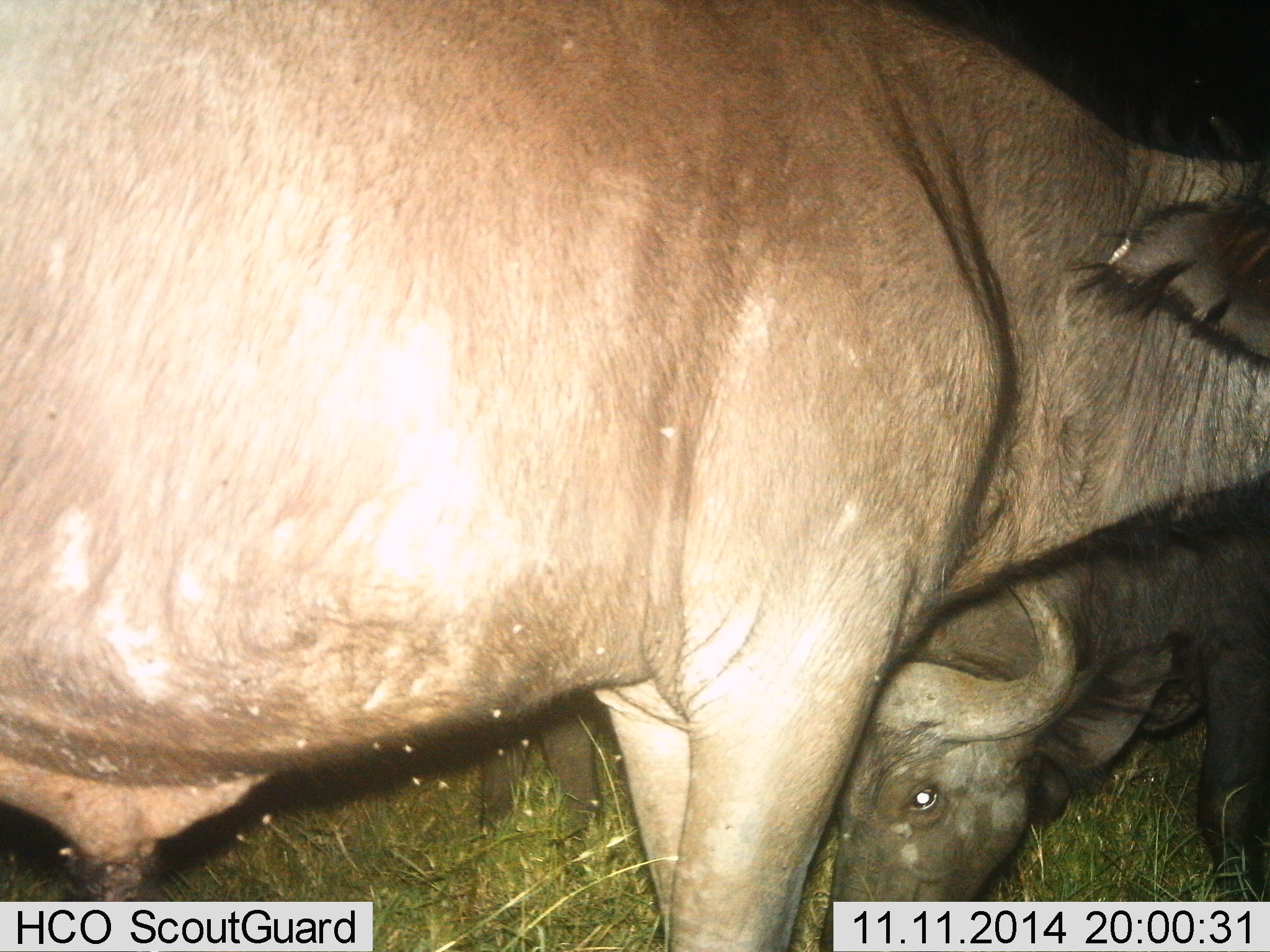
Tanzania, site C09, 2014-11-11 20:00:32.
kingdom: Animalia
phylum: Chordata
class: Mammalia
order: Artiodactyla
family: Bovidae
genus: Syncerus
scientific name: Syncerus caffer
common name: cape buffalo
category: buffalo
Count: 2.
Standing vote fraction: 70%.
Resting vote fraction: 20%.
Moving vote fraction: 10%.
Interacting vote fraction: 0%.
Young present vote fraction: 0%.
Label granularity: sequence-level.